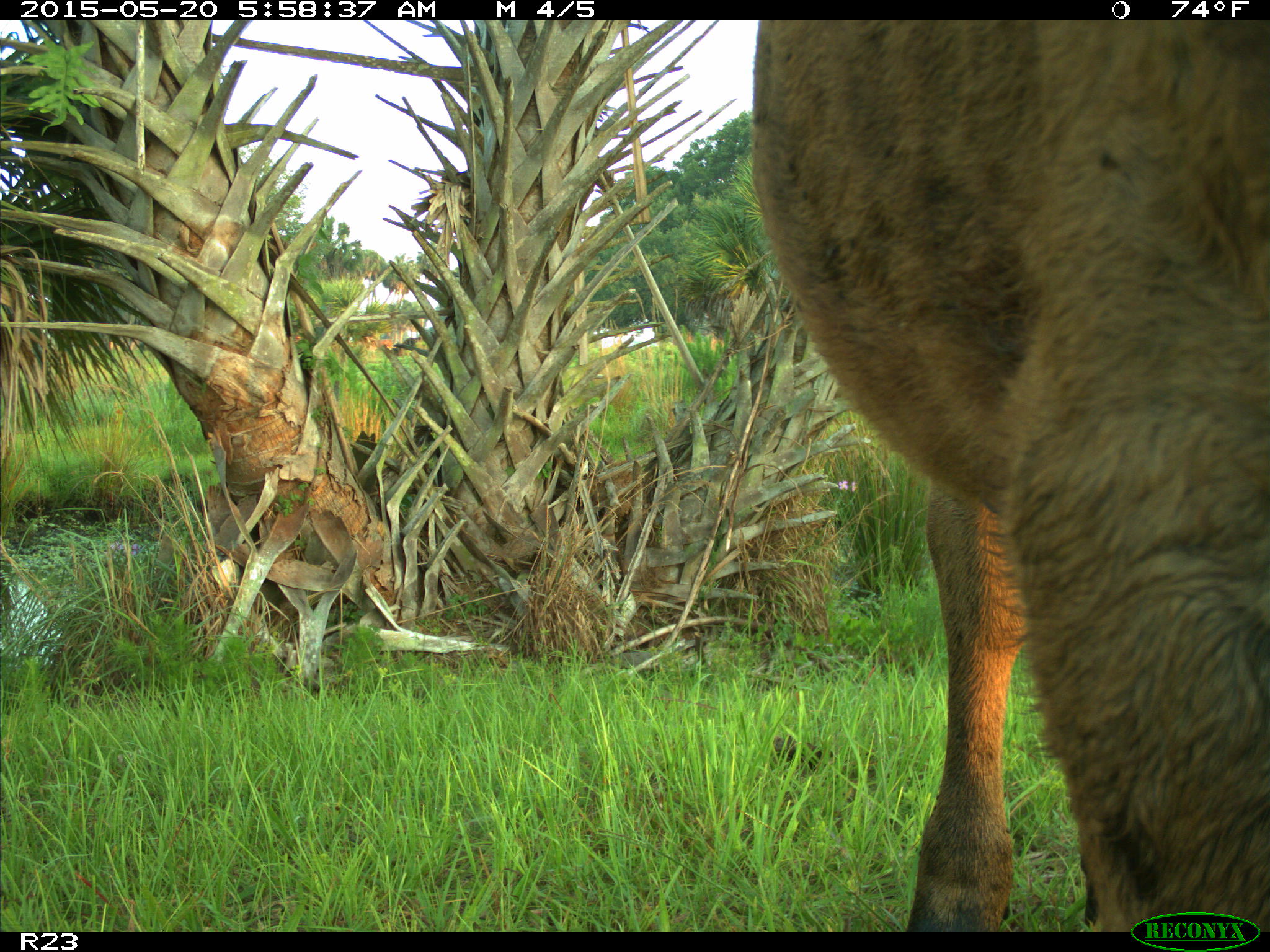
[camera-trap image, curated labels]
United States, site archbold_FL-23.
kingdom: Animalia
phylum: Chordata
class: Mammalia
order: Artiodactyla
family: Bovidae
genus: Bos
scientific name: Bos taurus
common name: domestic cow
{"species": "Bos taurus (domestic cow)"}